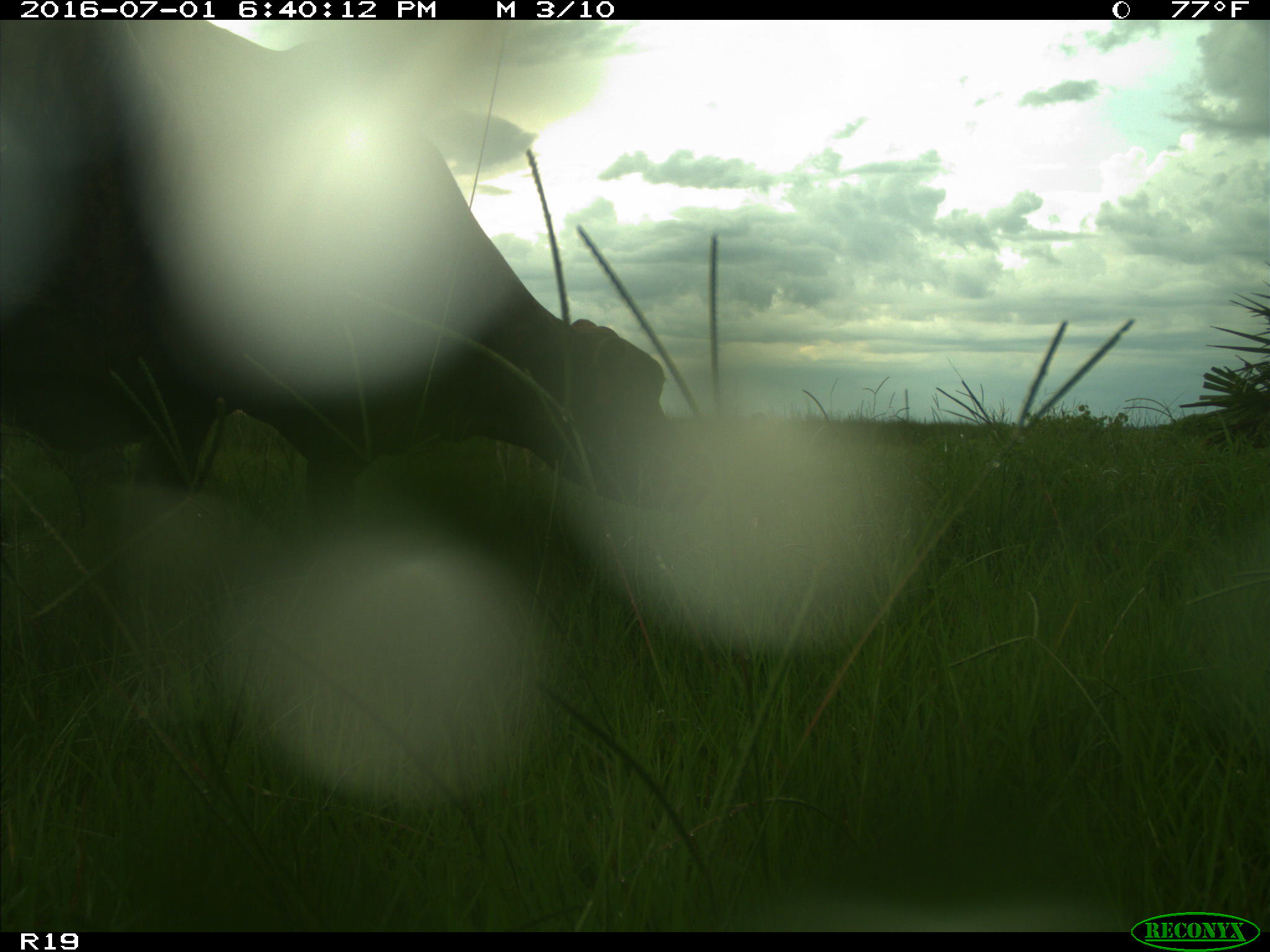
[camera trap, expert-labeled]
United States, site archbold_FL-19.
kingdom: Animalia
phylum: Chordata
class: Mammalia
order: Artiodactyla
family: Bovidae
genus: Bos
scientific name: Bos taurus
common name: domestic cow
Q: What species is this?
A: Bos taurus (domestic cow).